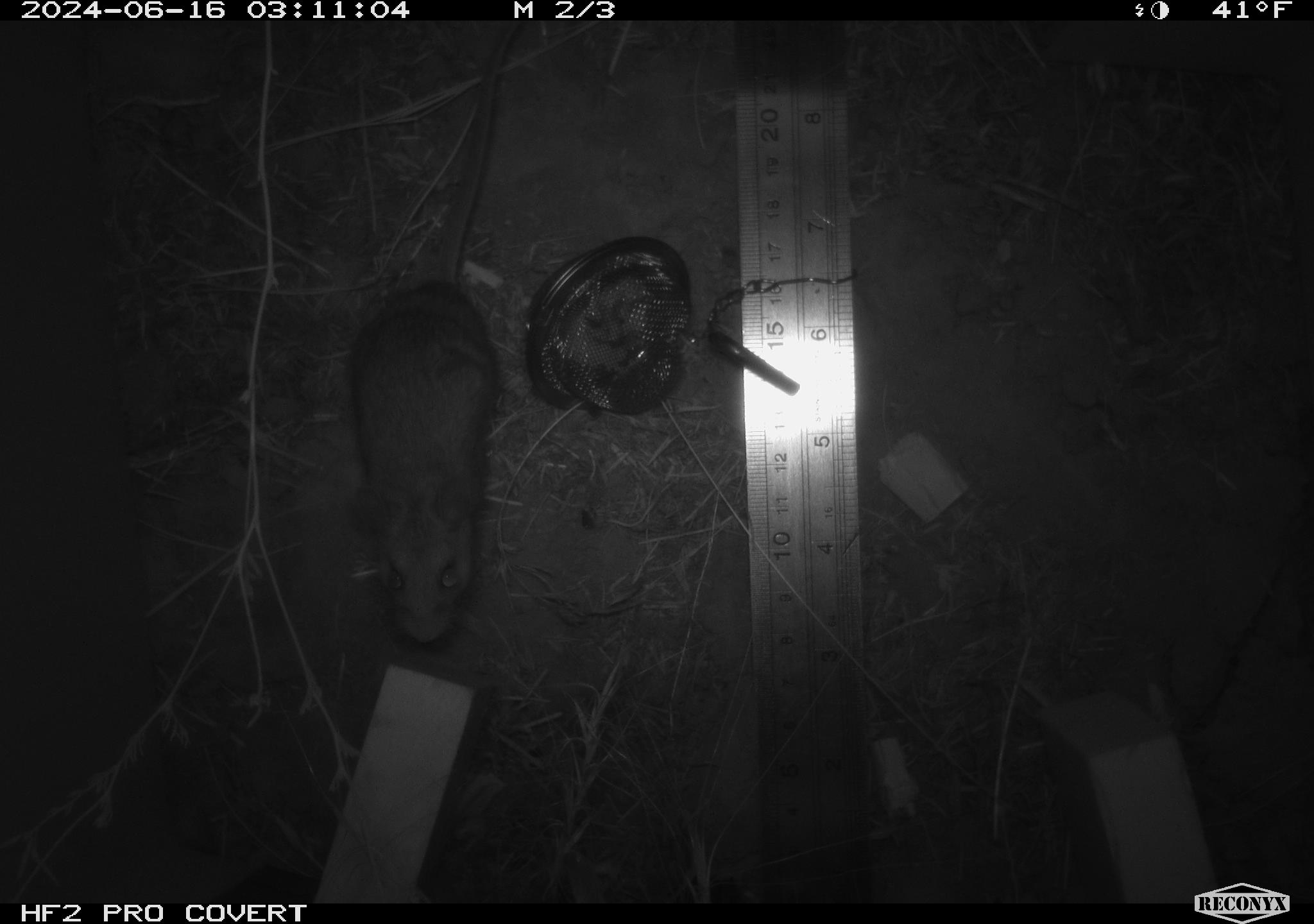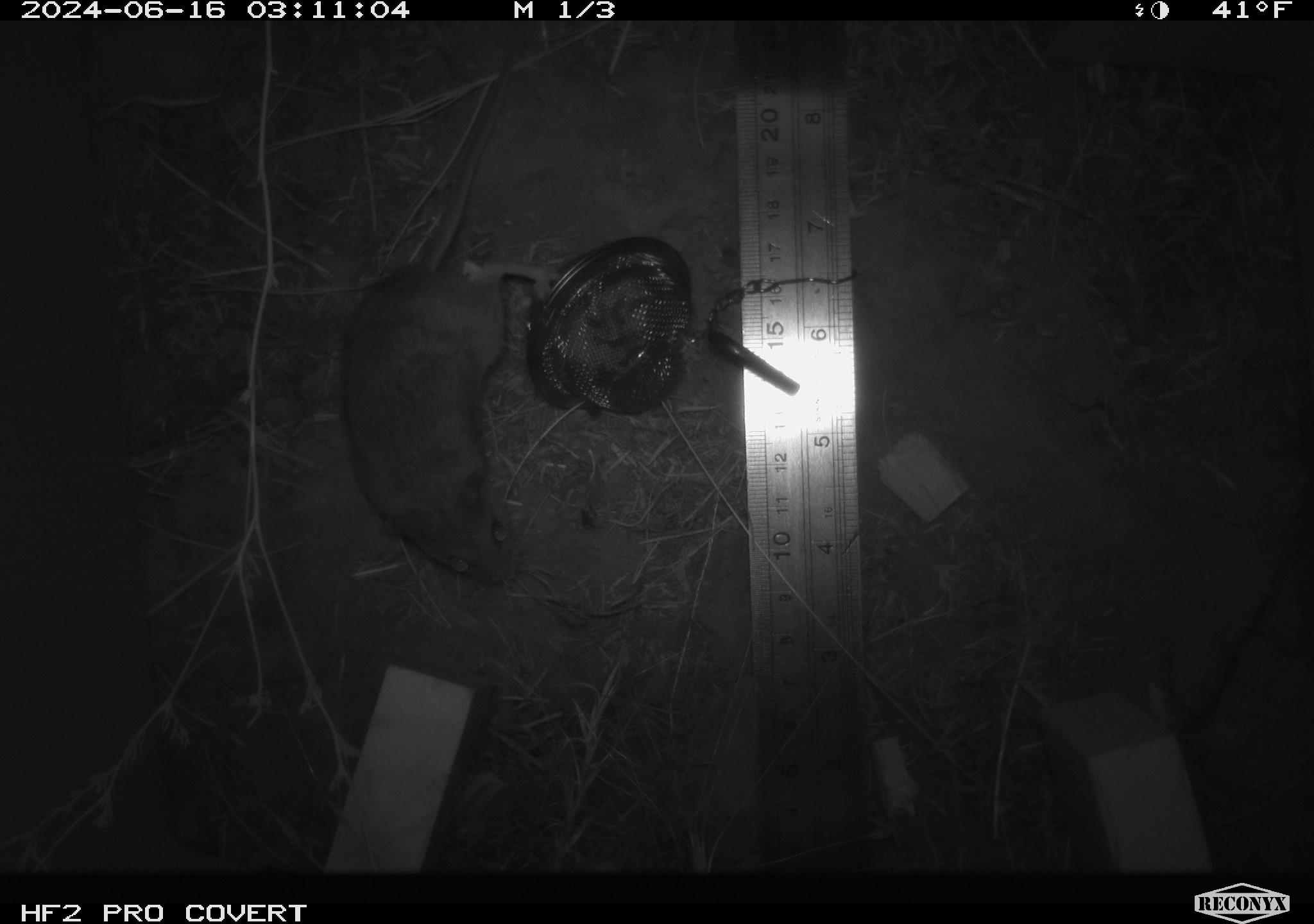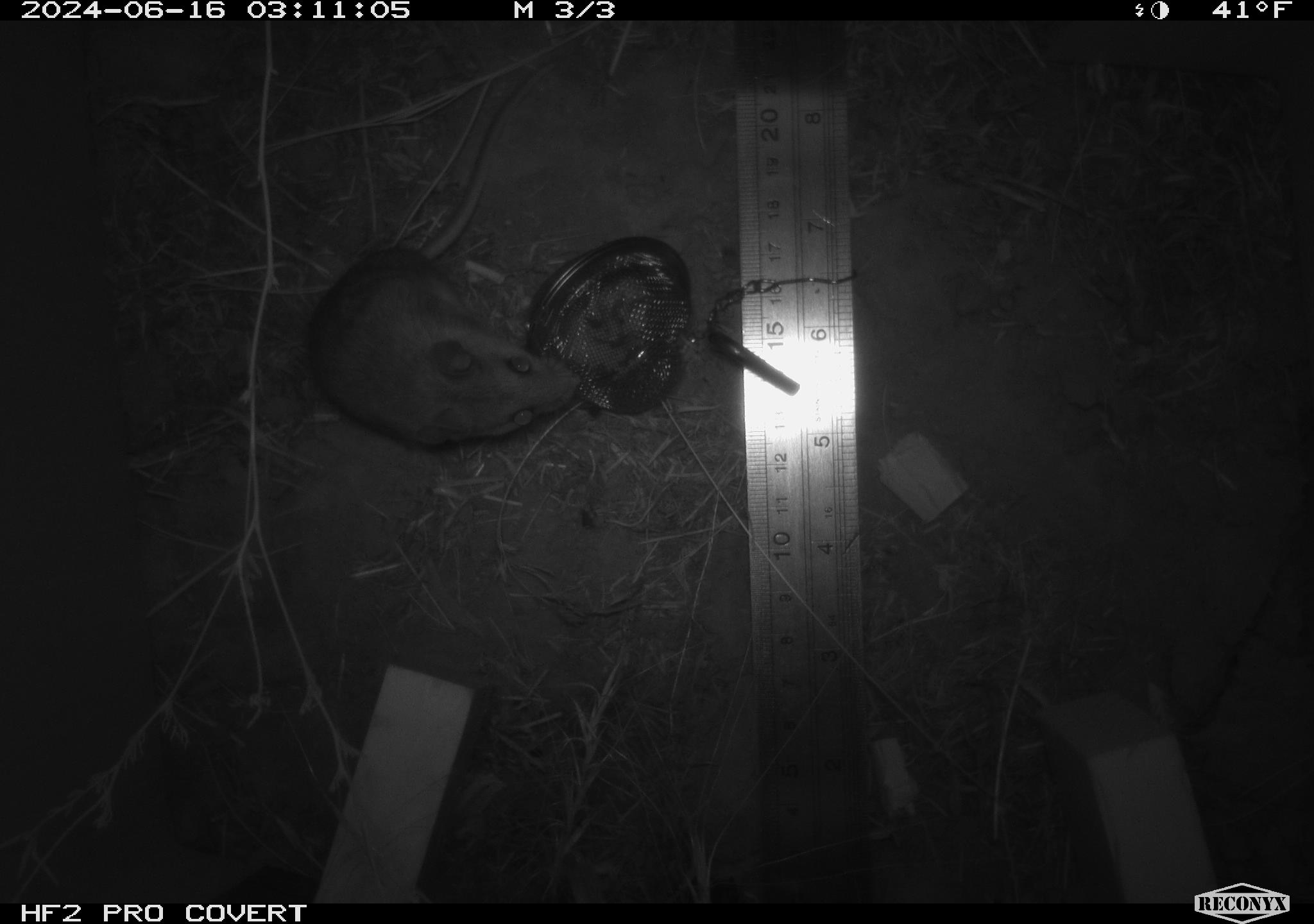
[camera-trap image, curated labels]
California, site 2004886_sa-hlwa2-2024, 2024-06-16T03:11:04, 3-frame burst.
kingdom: Animalia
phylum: Chordata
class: Mammalia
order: Rodentia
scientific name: Rodentia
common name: mouse species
Mouse species (Rodentia).